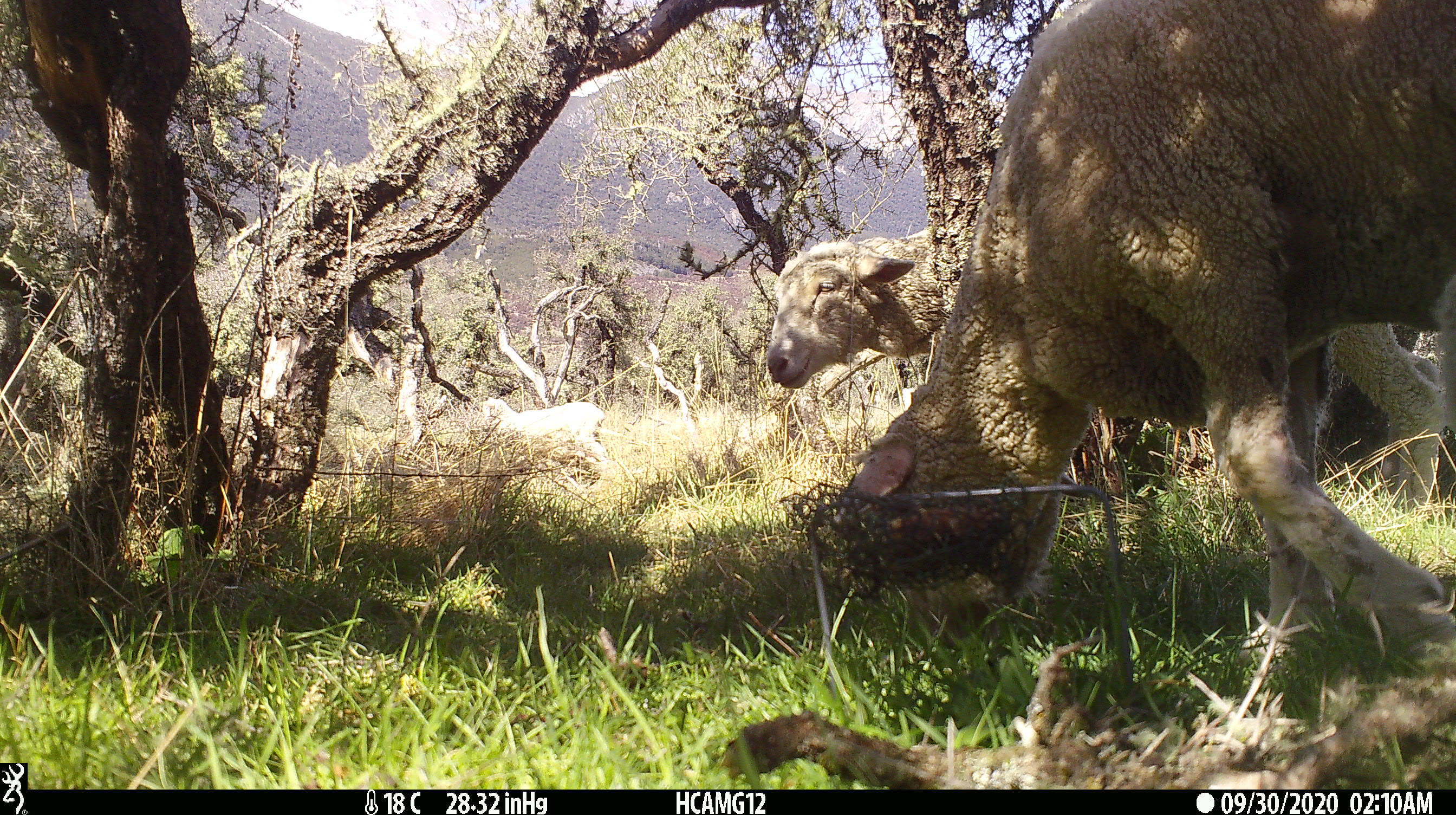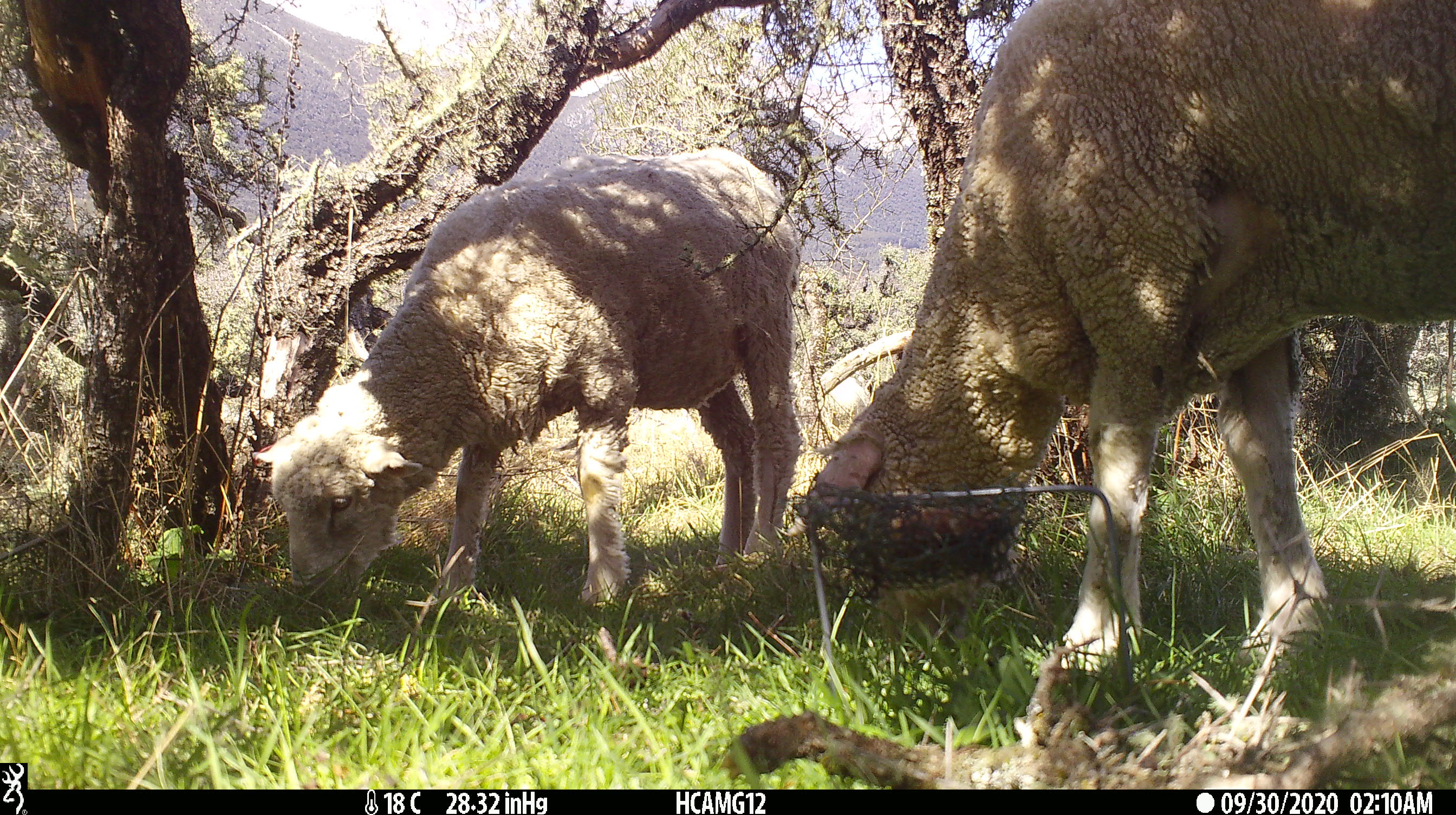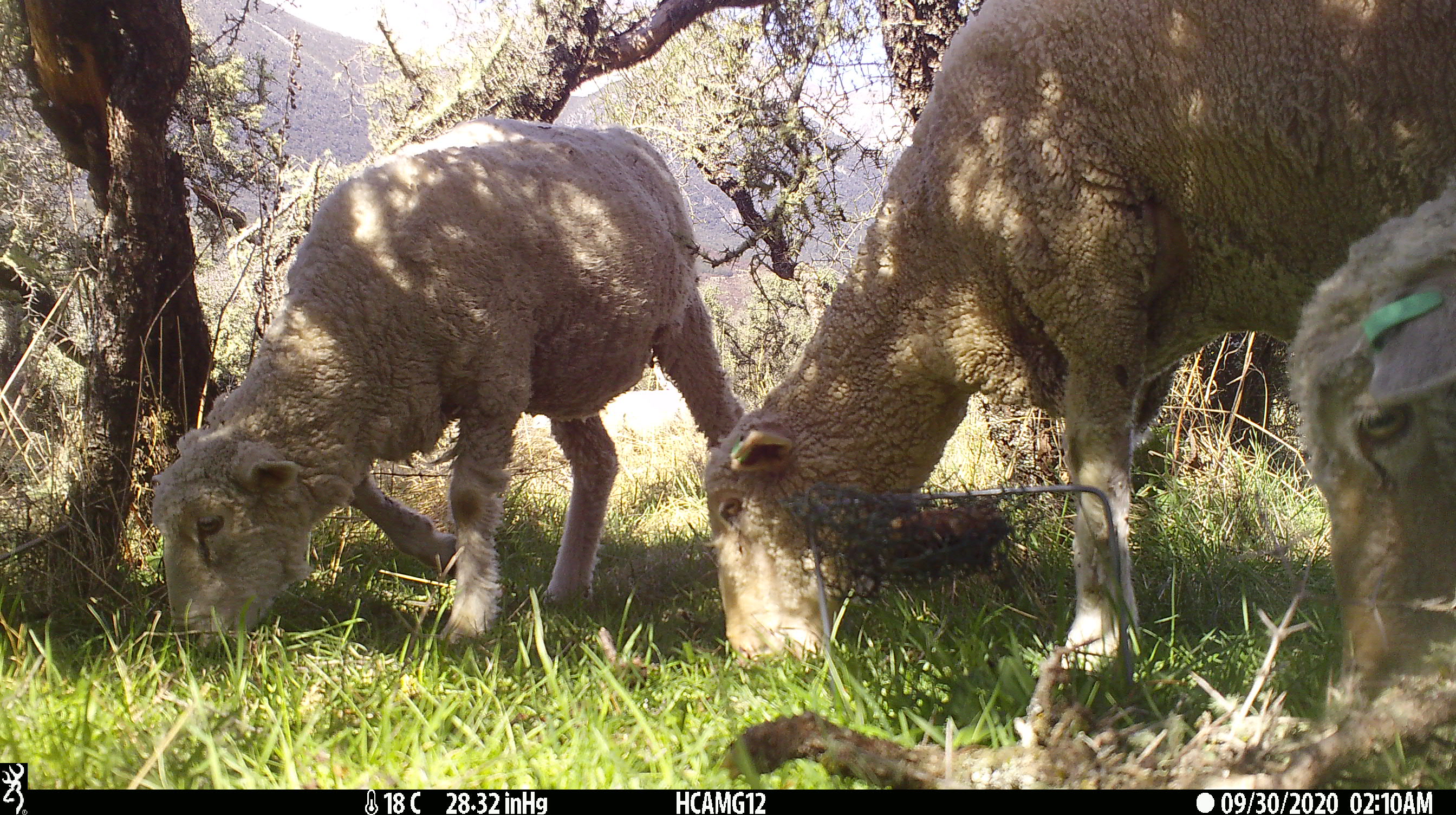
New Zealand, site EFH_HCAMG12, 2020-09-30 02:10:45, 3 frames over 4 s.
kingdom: Animalia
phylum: Chordata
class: Mammalia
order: Artiodactyla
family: Bovidae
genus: Ovis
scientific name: Ovis aries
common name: domestic sheep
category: sheep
Sheep (domestic sheep) (Ovis aries).